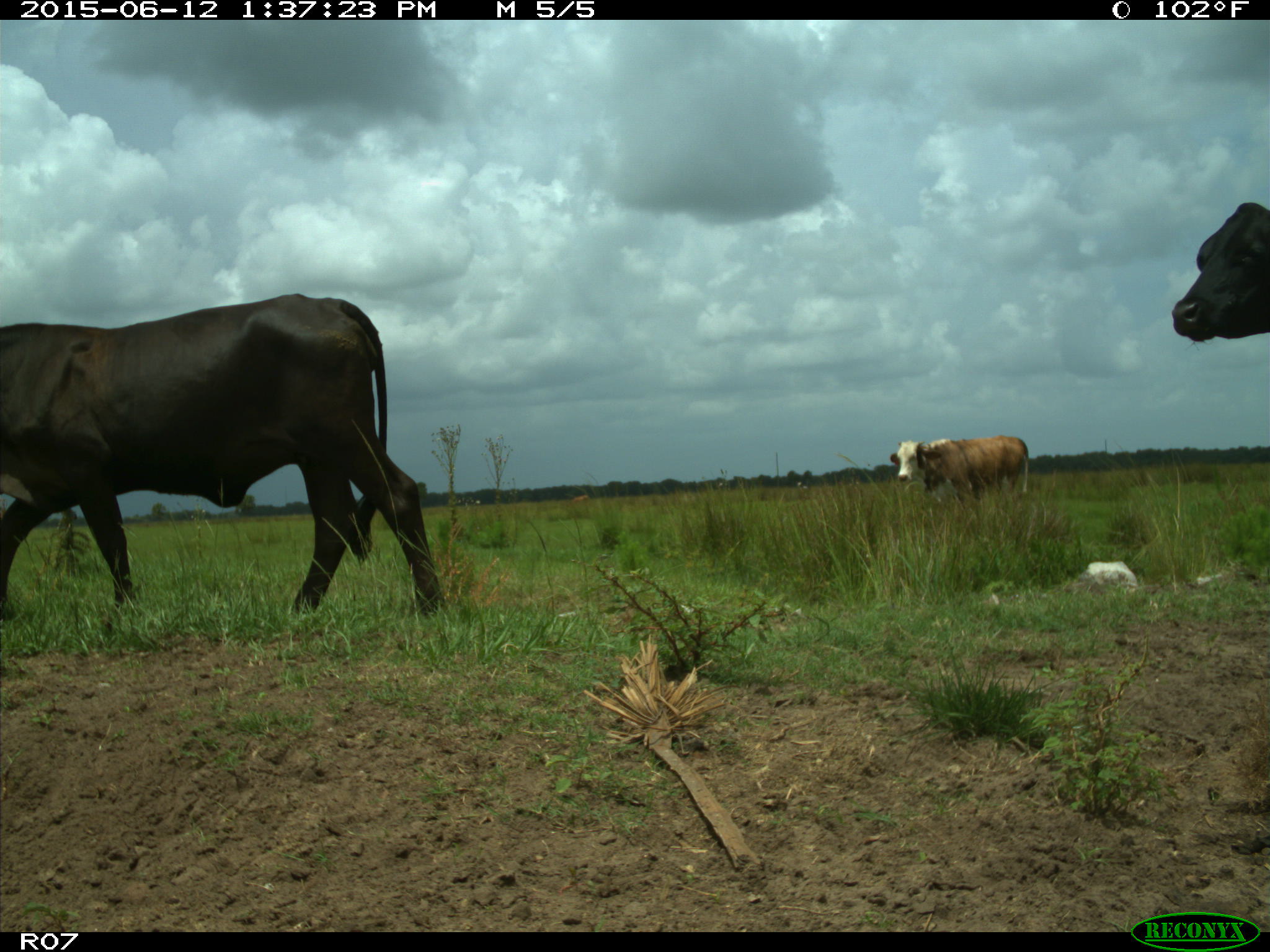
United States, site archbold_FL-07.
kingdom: Animalia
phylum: Chordata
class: Mammalia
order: Artiodactyla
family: Bovidae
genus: Bos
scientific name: Bos taurus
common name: domestic cow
Bos taurus (domestic cow).